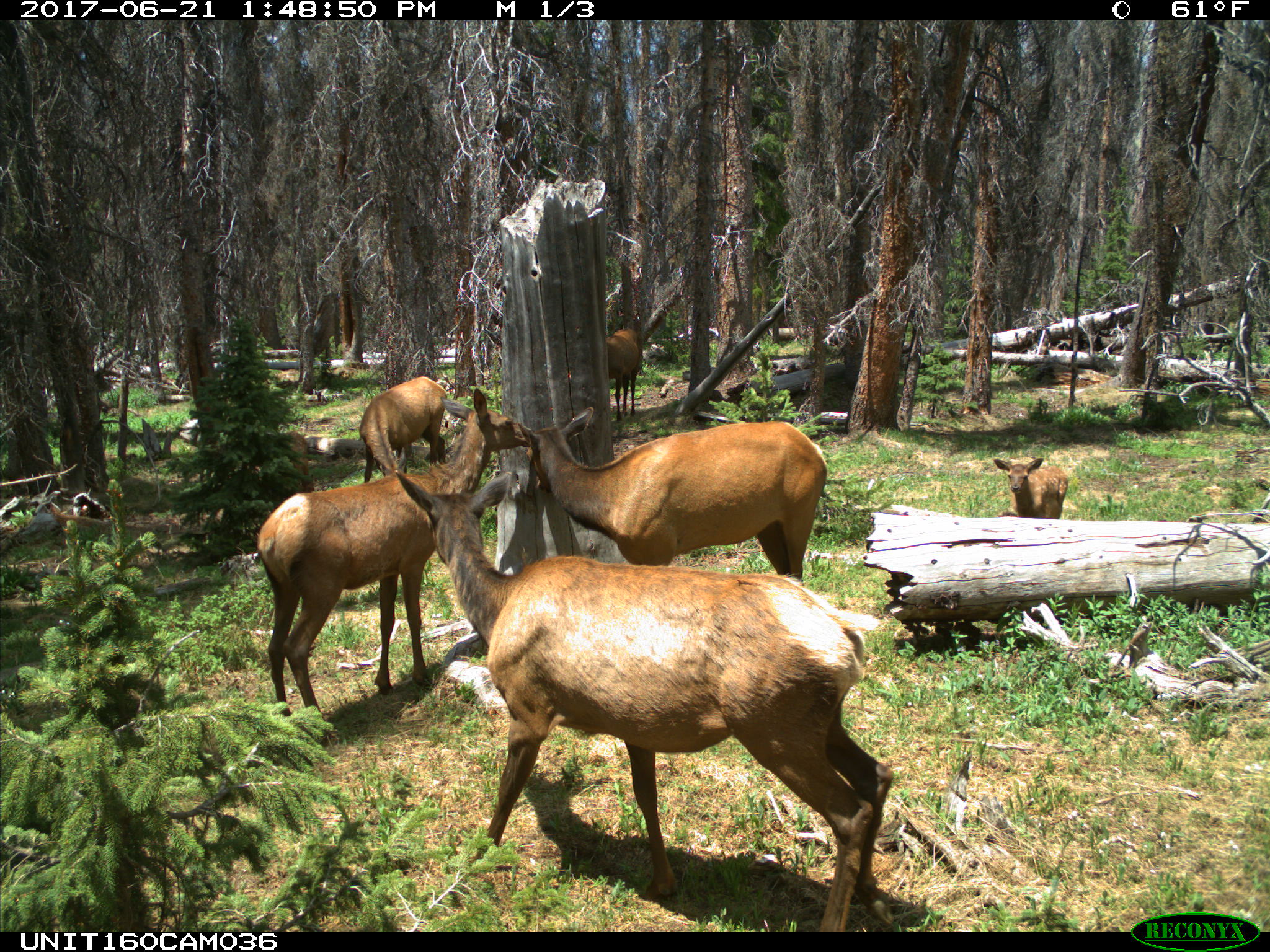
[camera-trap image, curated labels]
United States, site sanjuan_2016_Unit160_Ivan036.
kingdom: Animalia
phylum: Chordata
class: Mammalia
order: Artiodactyla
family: Cervidae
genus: Cervus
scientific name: Cervus elaphus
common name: red deer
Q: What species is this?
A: Cervus elaphus (red deer).